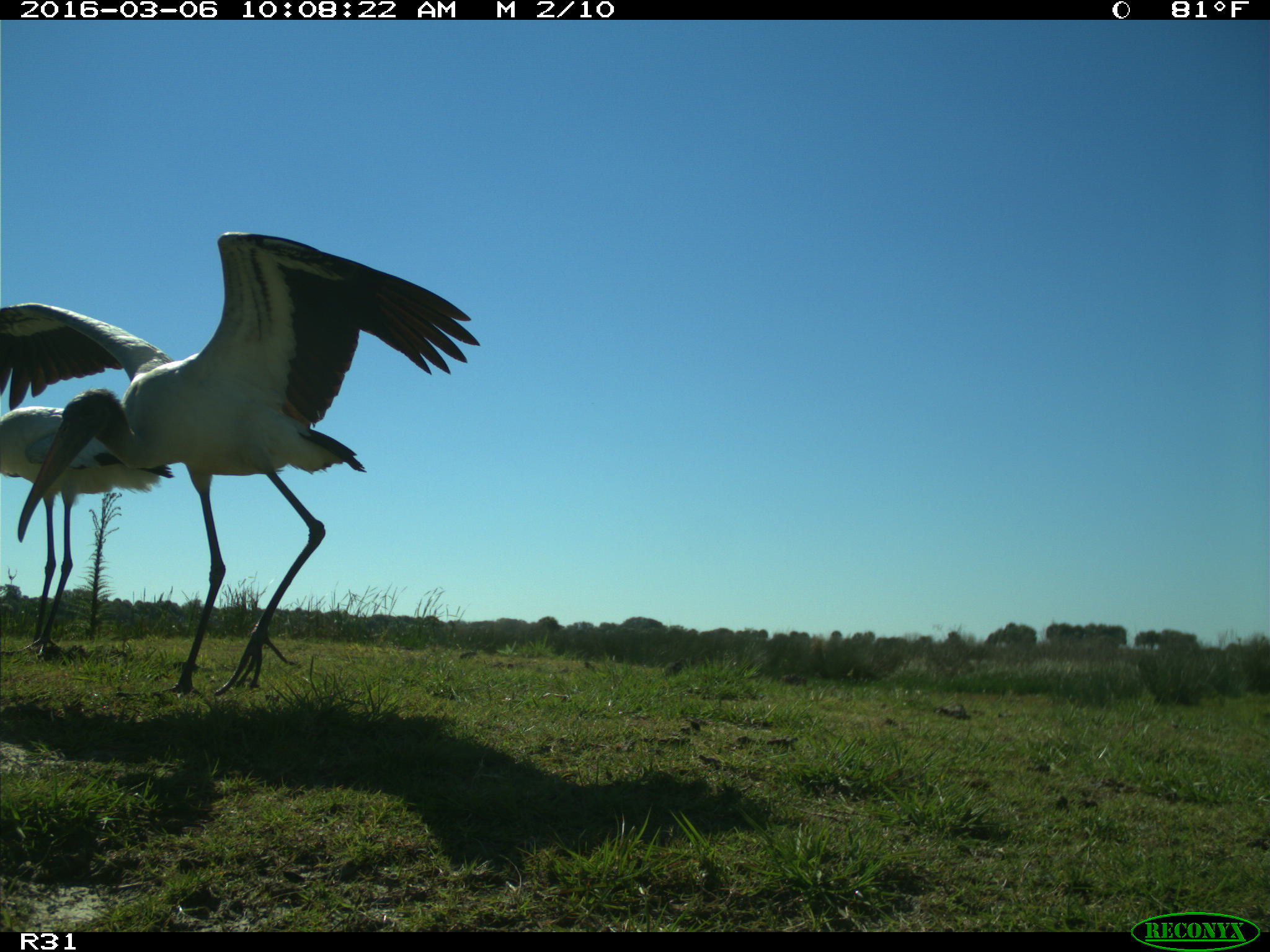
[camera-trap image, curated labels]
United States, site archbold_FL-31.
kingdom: Animalia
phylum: Chordata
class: Aves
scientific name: Aves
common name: birds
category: unidentified bird